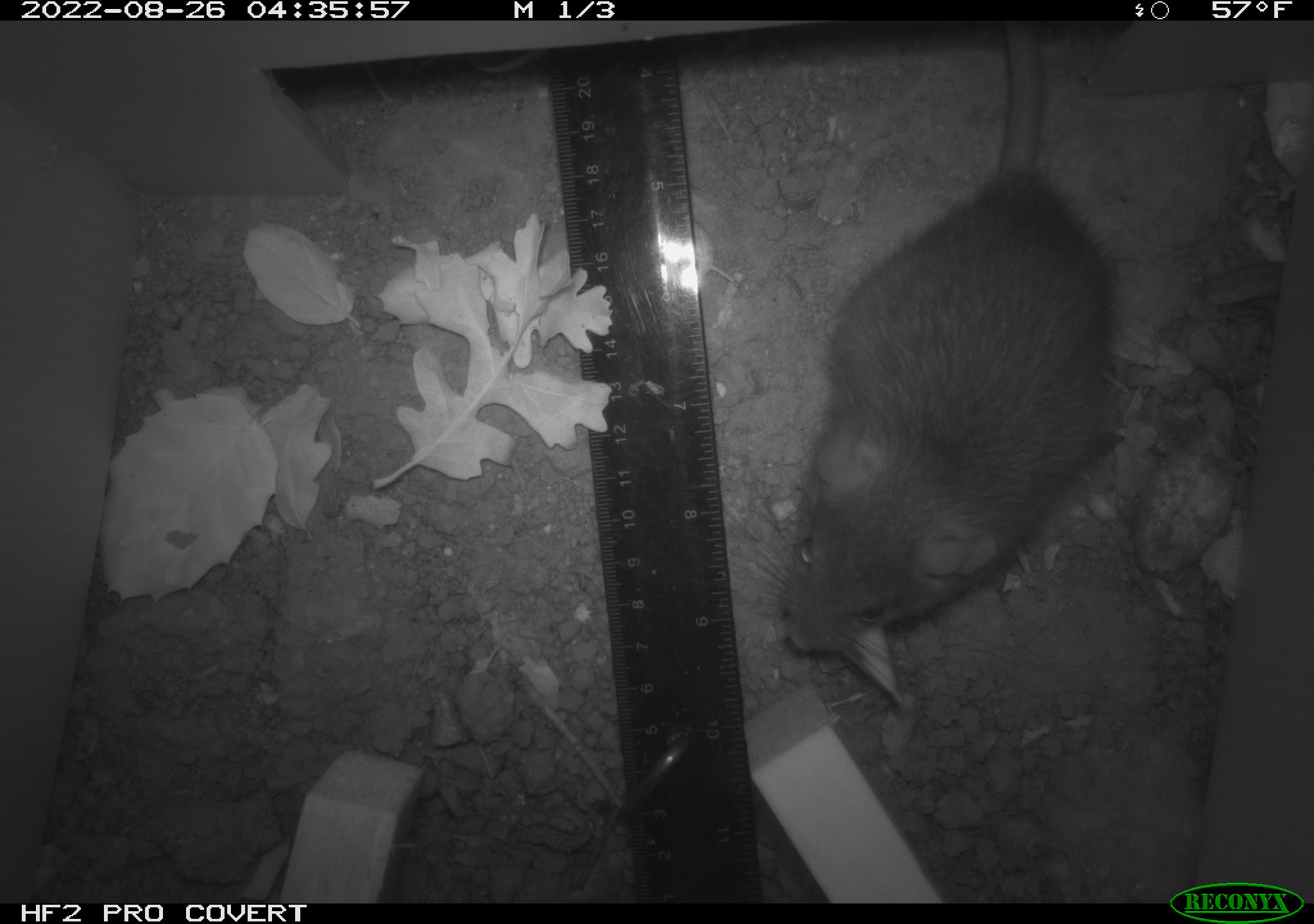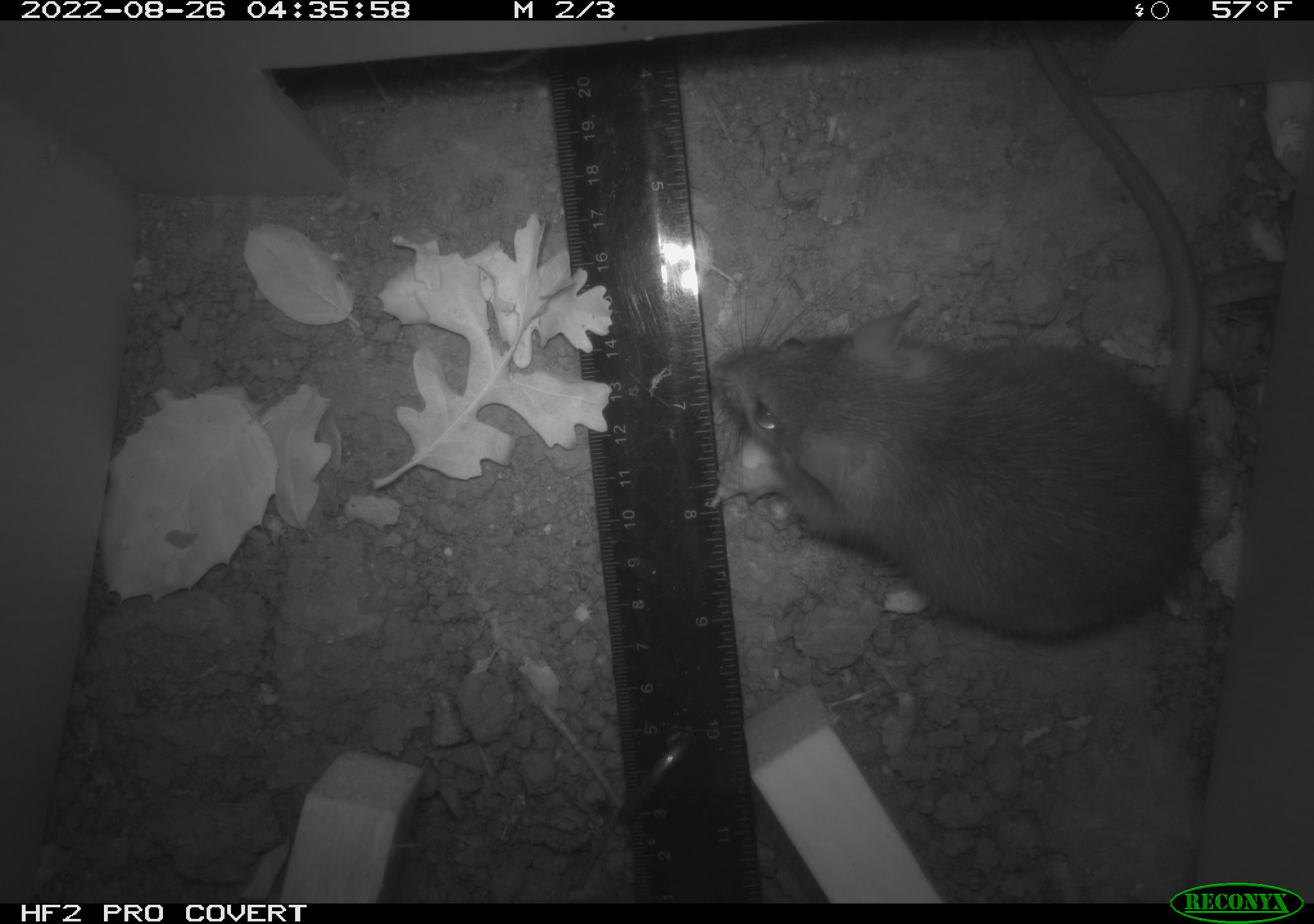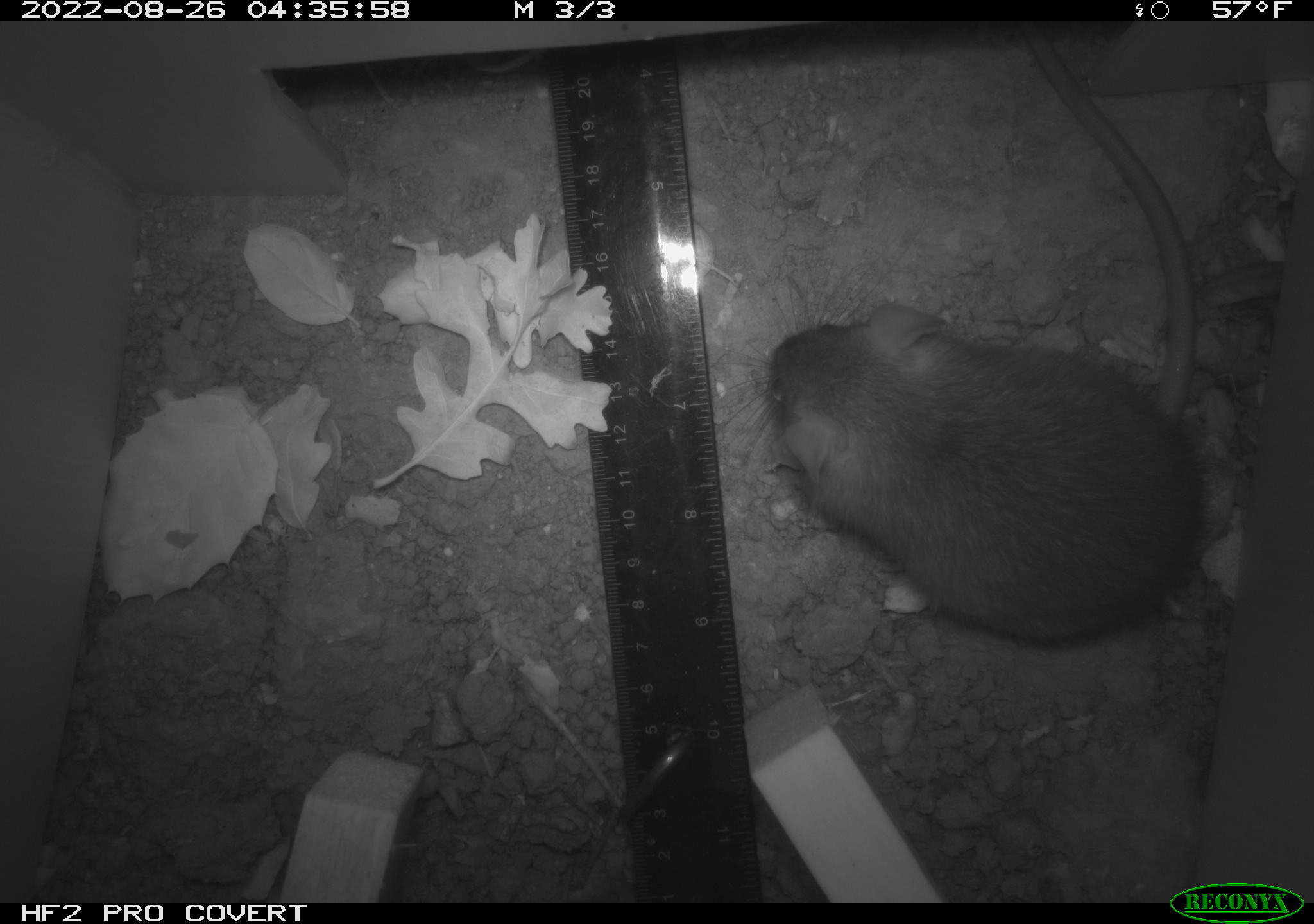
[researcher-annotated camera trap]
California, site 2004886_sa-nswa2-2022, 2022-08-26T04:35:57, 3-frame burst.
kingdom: Animalia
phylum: Chordata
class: Mammalia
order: Rodentia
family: Muridae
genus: Rattus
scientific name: Rattus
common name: rat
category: rattus species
Rattus species (rat) (Rattus).